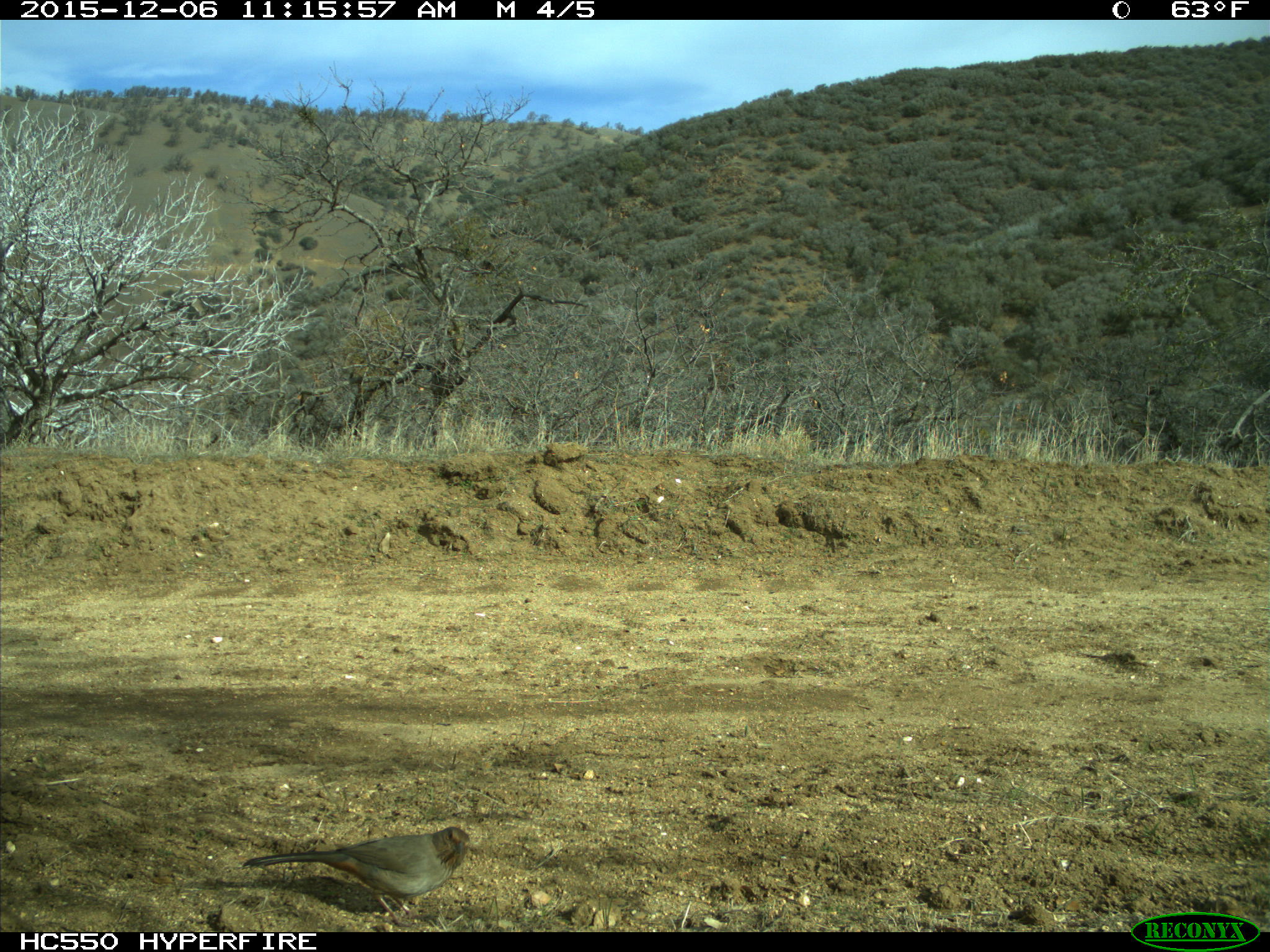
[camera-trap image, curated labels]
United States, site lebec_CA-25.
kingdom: Animalia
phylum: Chordata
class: Aves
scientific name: Aves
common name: birds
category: unidentified bird